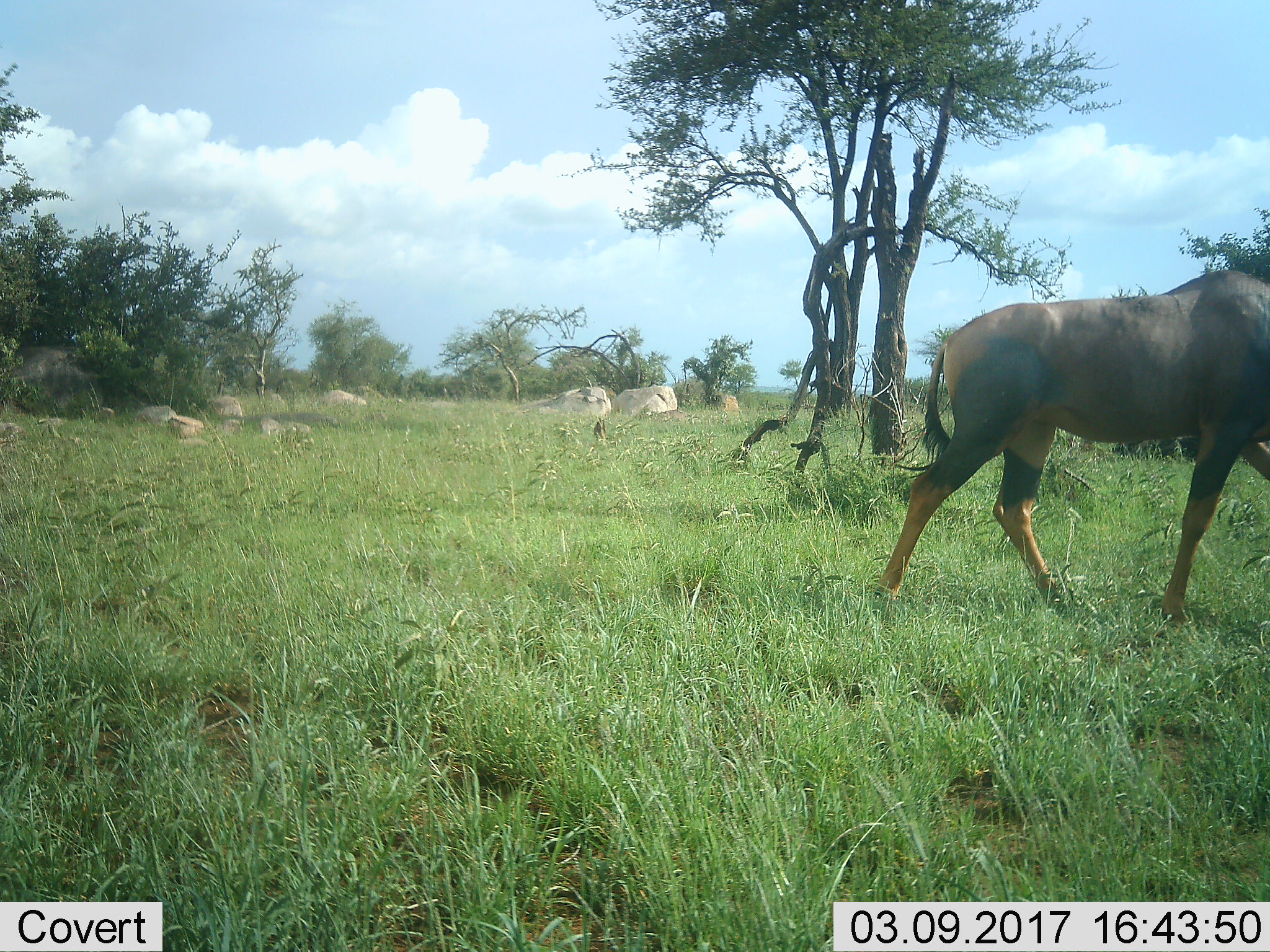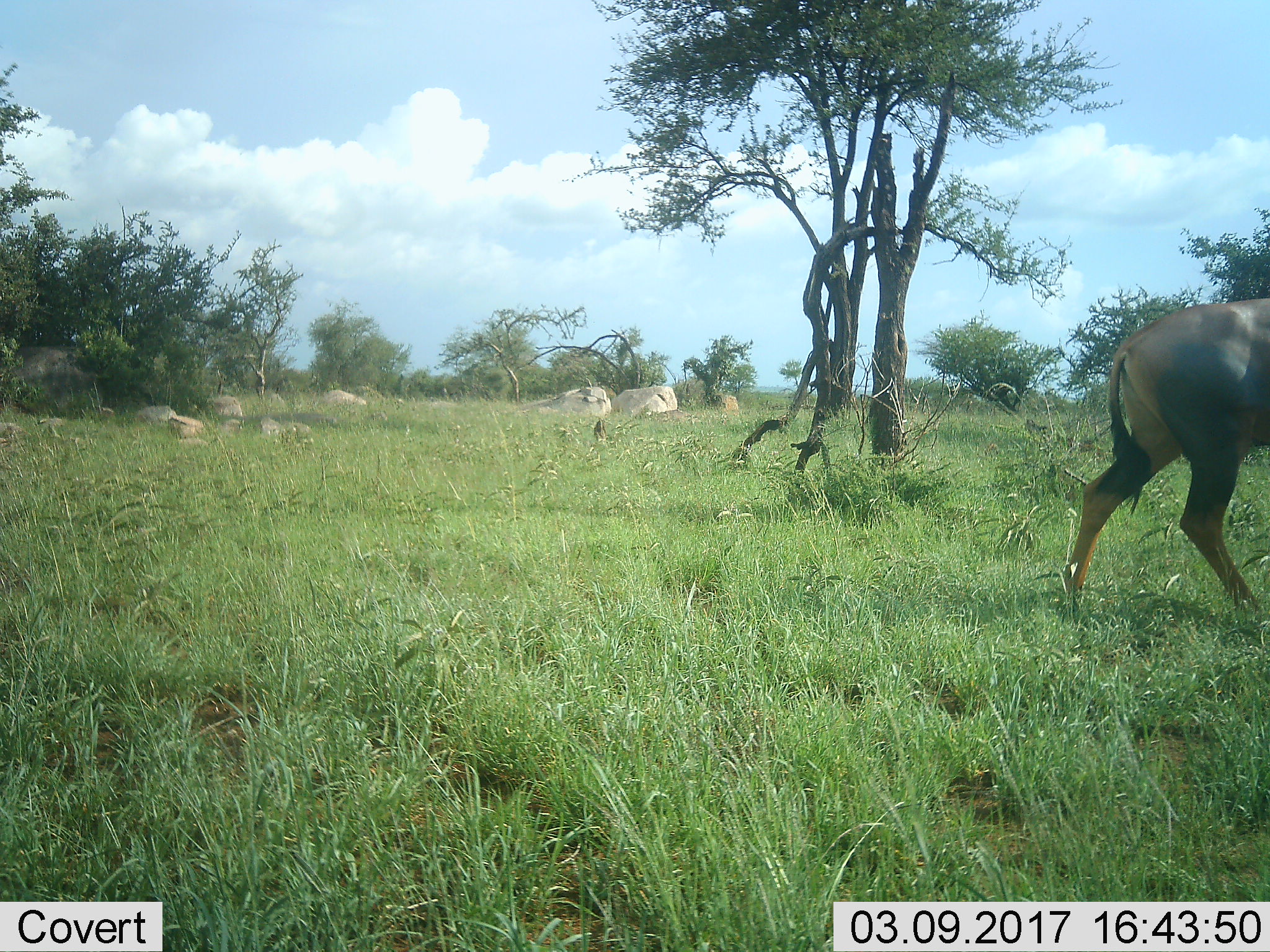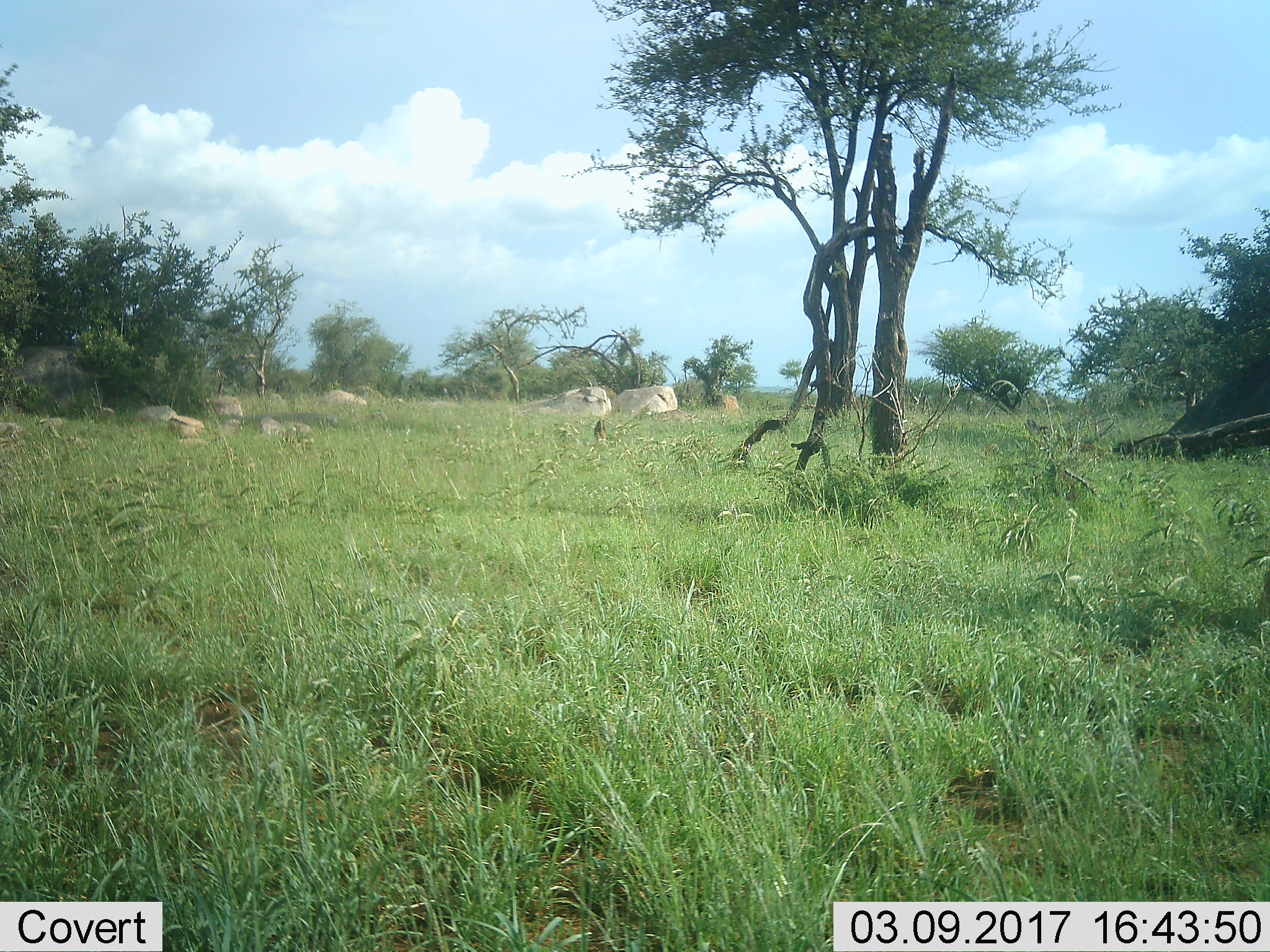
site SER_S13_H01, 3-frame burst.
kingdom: Animalia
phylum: Chordata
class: Mammalia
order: Artiodactyla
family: Bovidae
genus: Damaliscus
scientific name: Damaliscus lunatus jimela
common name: topi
Topi (Damaliscus lunatus jimela), count 1. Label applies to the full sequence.